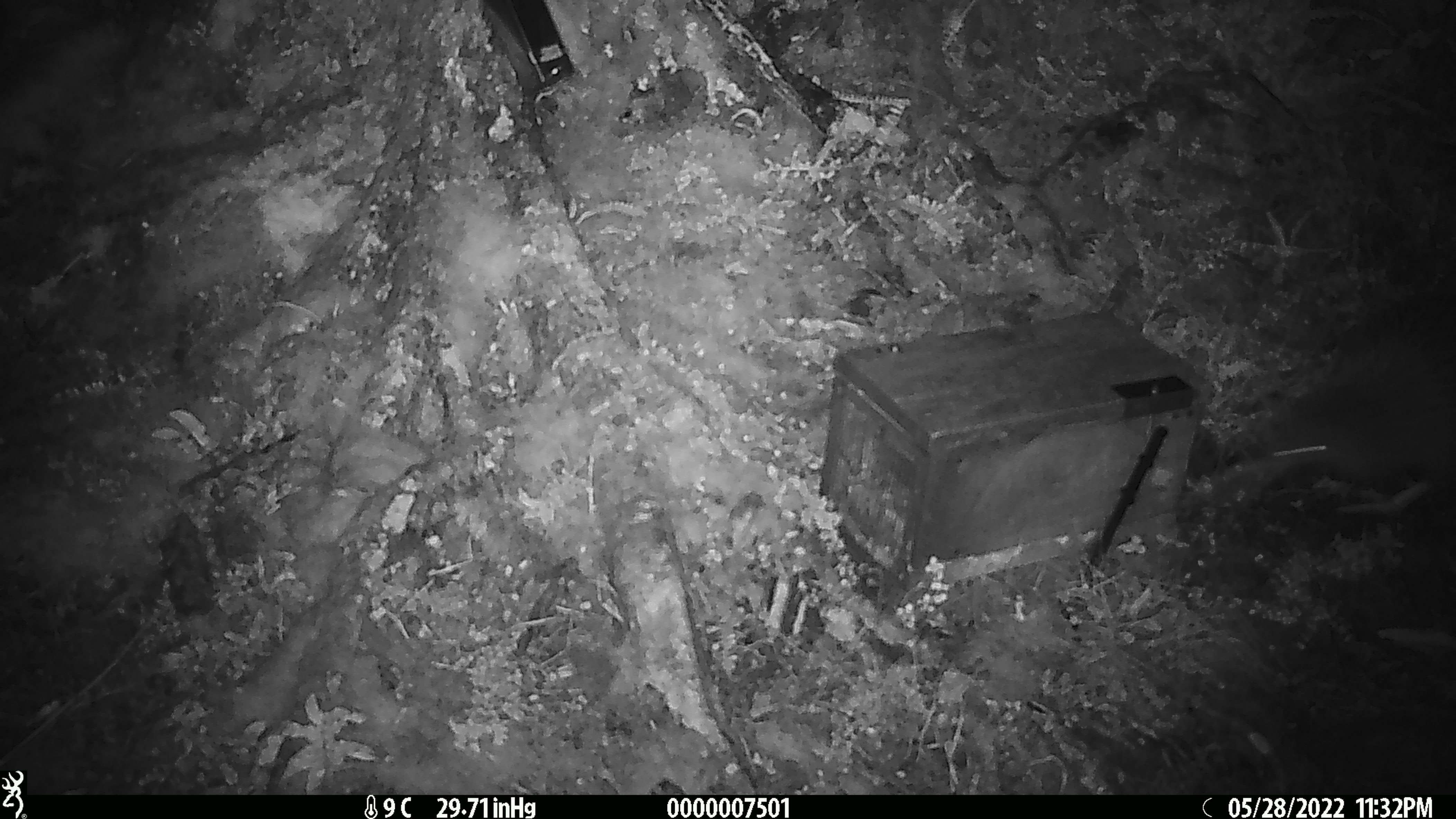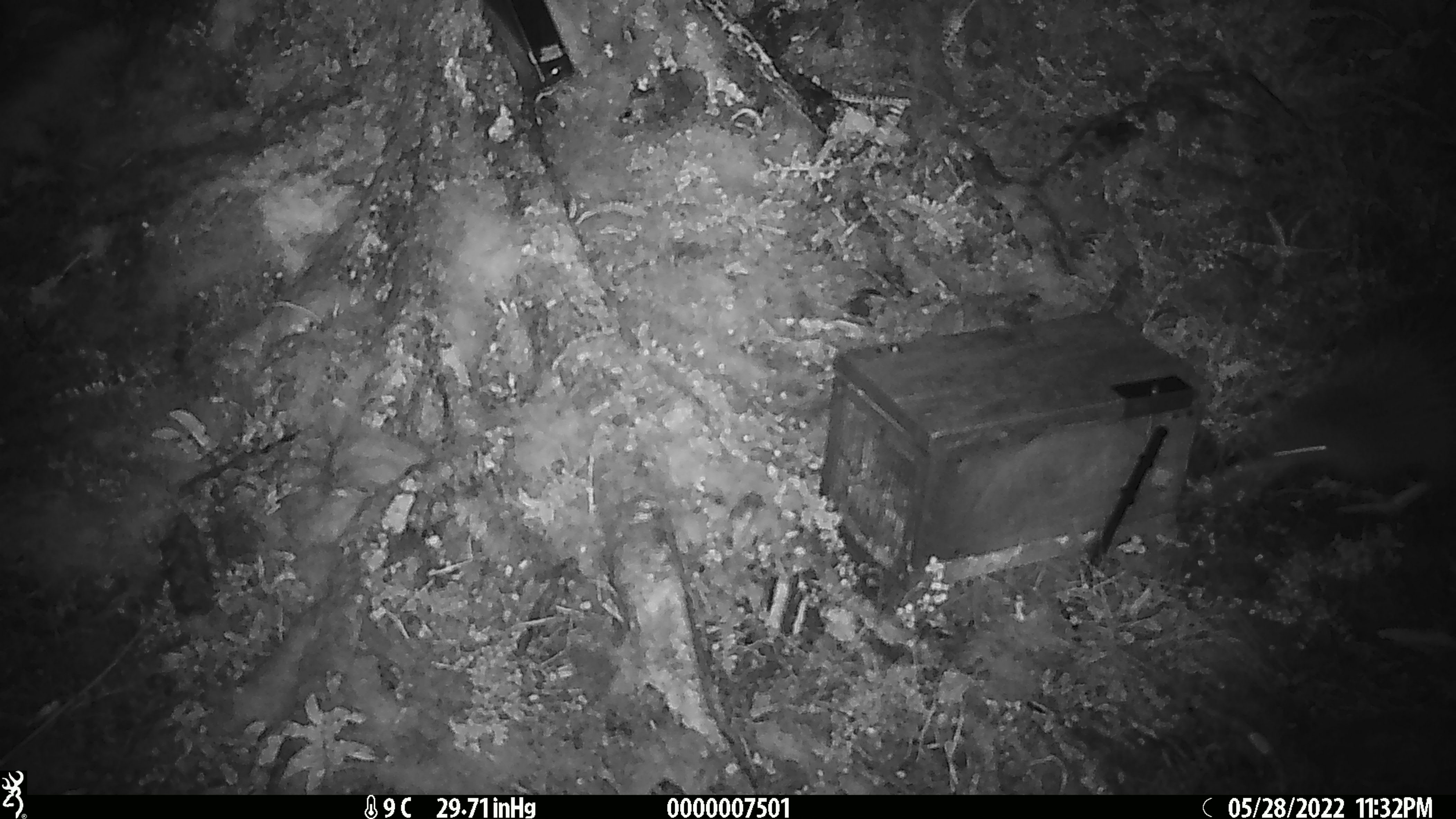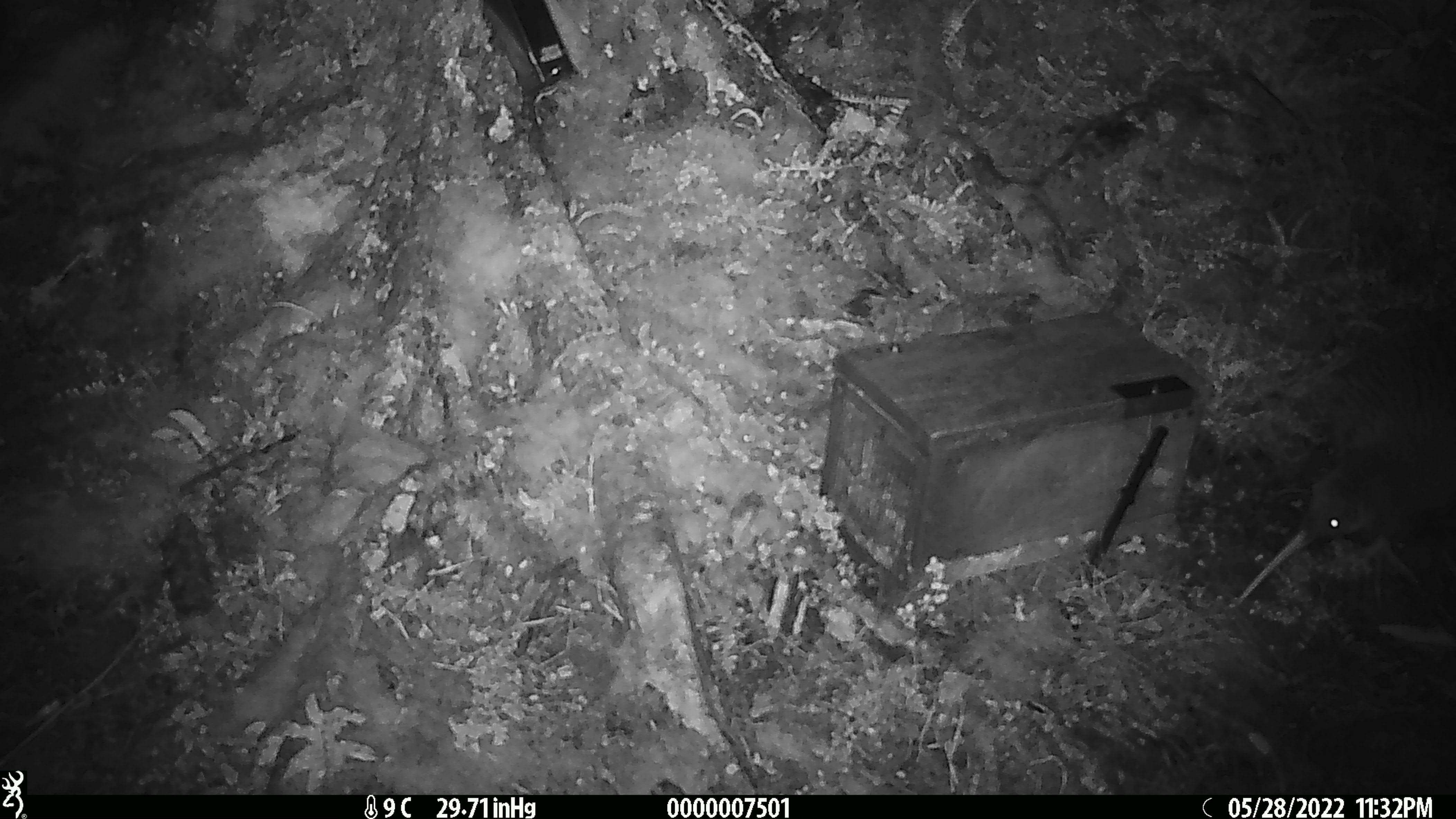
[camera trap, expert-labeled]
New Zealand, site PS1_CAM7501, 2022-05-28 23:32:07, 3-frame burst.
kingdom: Animalia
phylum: Chordata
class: Aves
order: Apterygiformes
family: Apterygidae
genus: Apteryx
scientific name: Apteryx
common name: kiwi